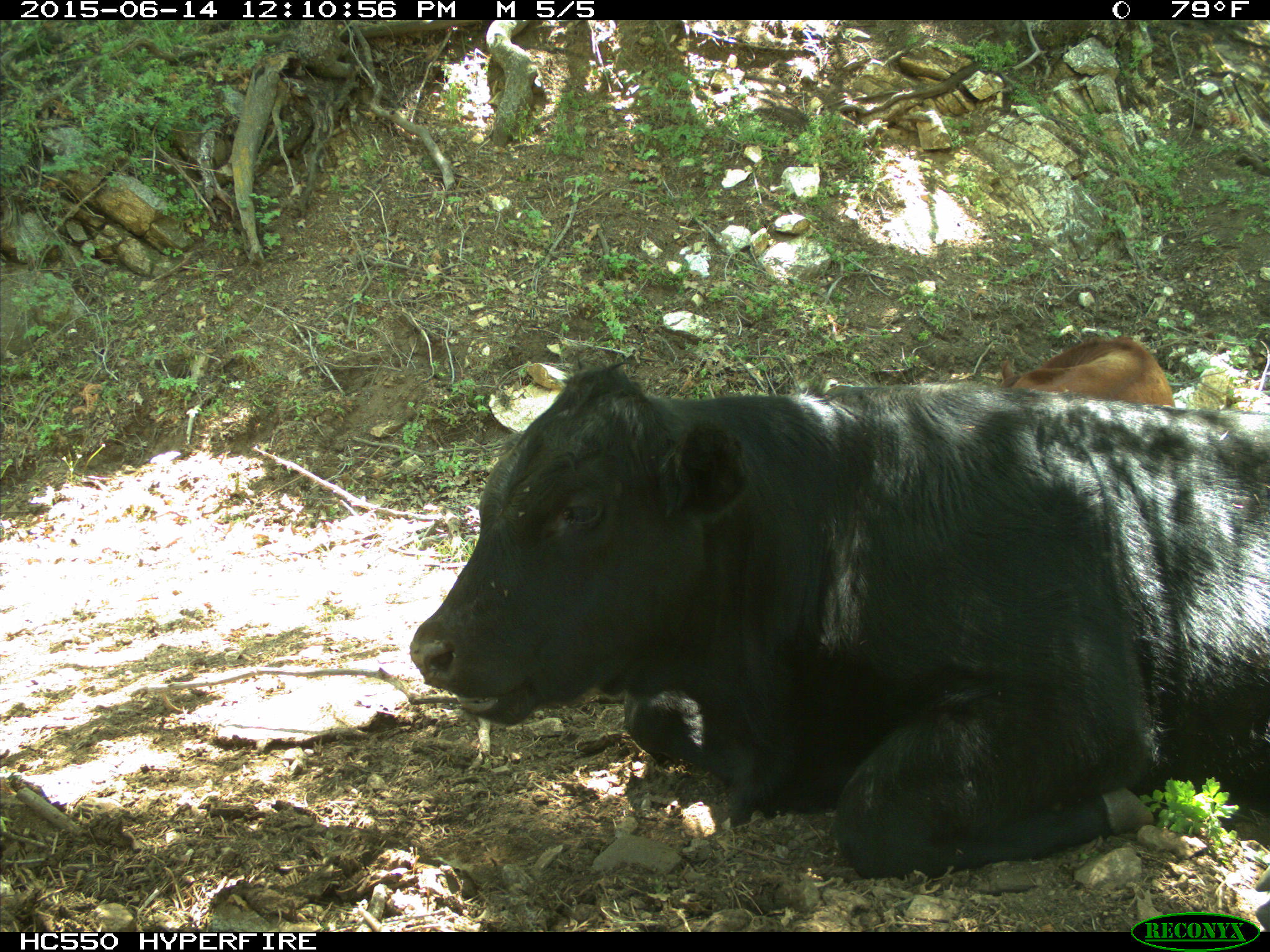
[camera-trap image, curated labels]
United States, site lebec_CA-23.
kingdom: Animalia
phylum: Chordata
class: Mammalia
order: Artiodactyla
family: Bovidae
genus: Bos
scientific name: Bos taurus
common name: domestic cow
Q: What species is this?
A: Bos taurus (domestic cow).